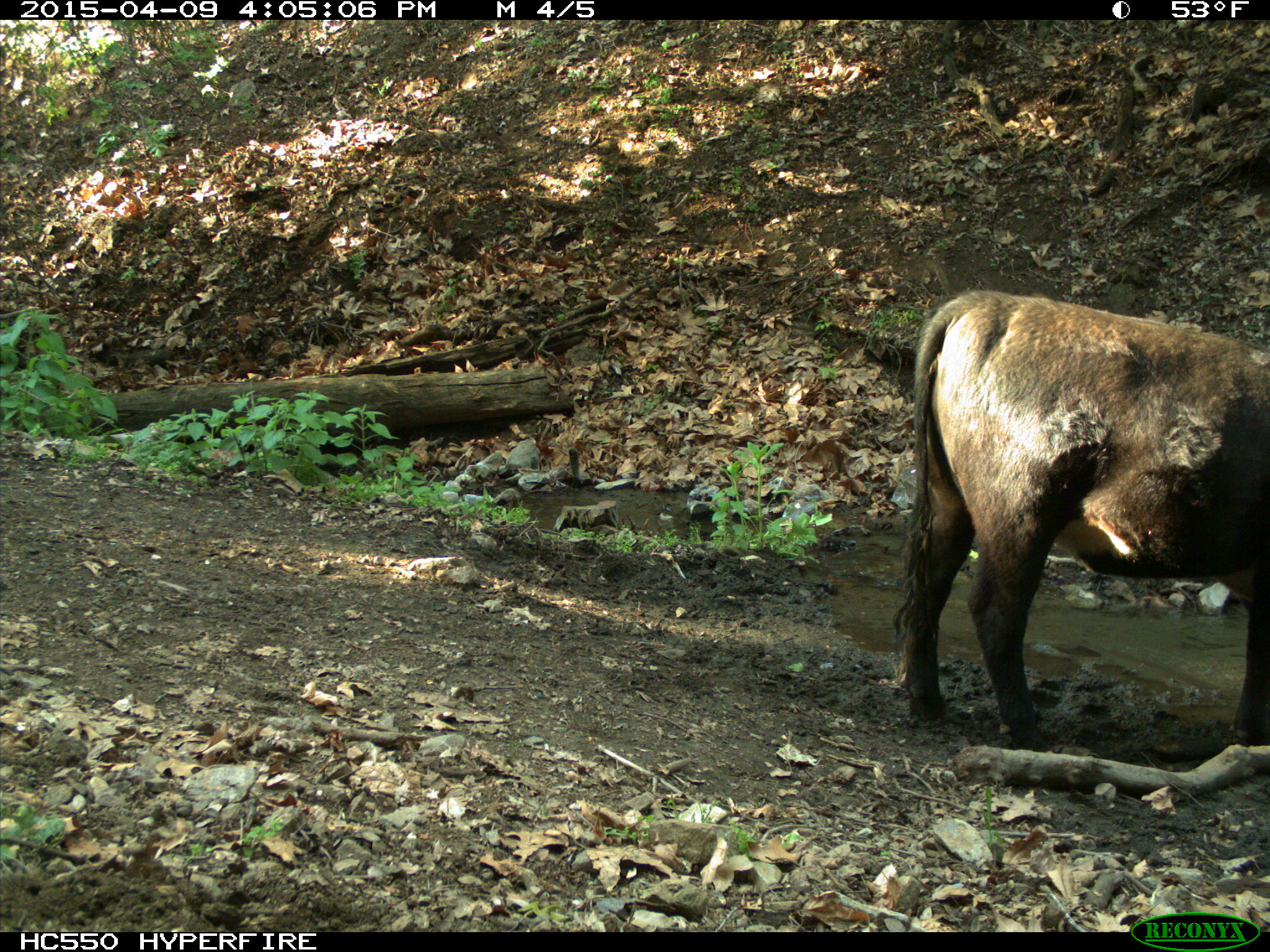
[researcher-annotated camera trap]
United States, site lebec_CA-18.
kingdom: Animalia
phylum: Chordata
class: Mammalia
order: Artiodactyla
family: Bovidae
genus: Bos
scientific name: Bos taurus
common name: domestic cow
Bos taurus (domestic cow).